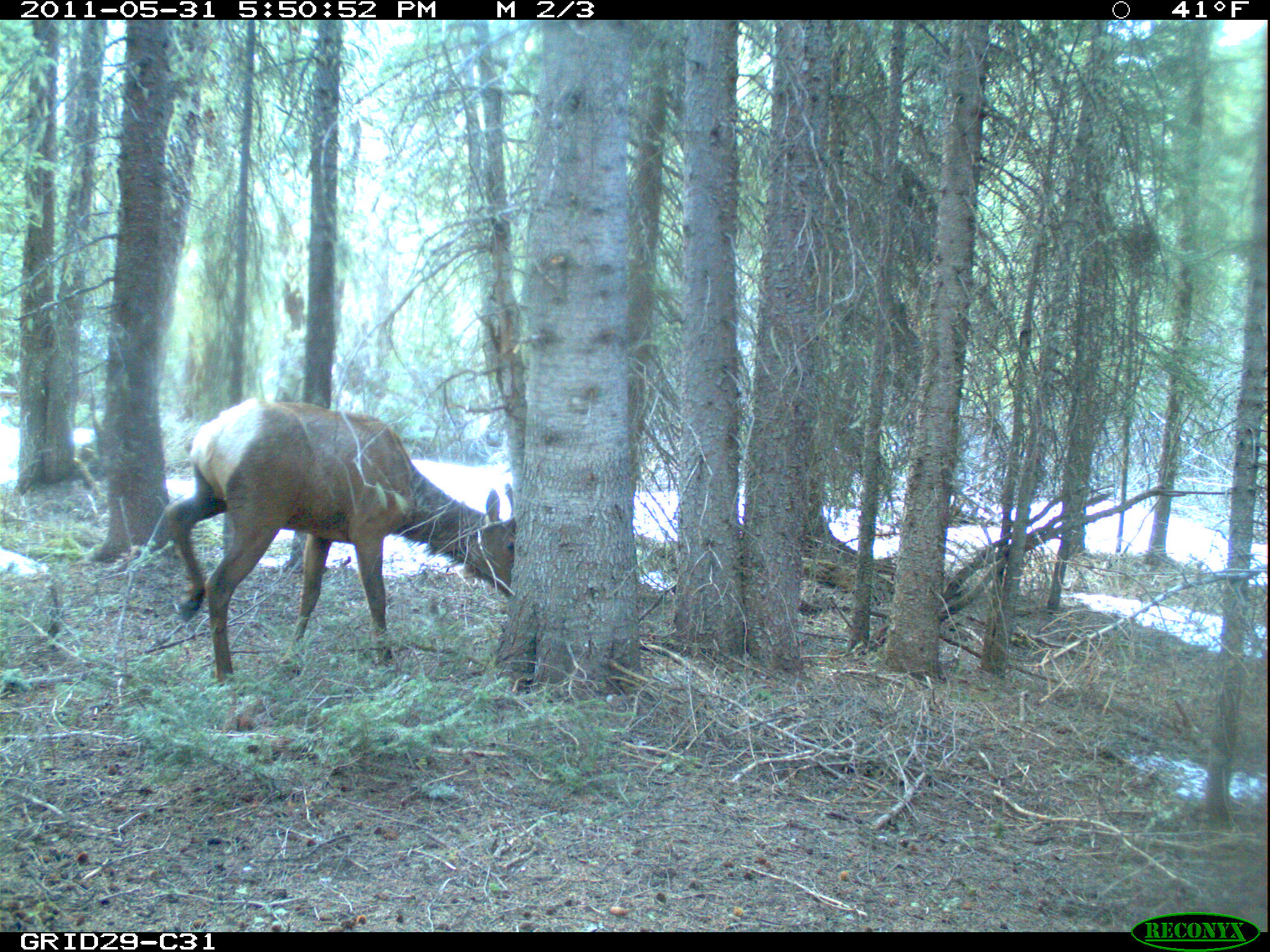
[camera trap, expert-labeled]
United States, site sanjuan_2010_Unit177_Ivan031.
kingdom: Animalia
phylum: Chordata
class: Mammalia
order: Artiodactyla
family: Cervidae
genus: Cervus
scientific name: Cervus elaphus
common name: red deer